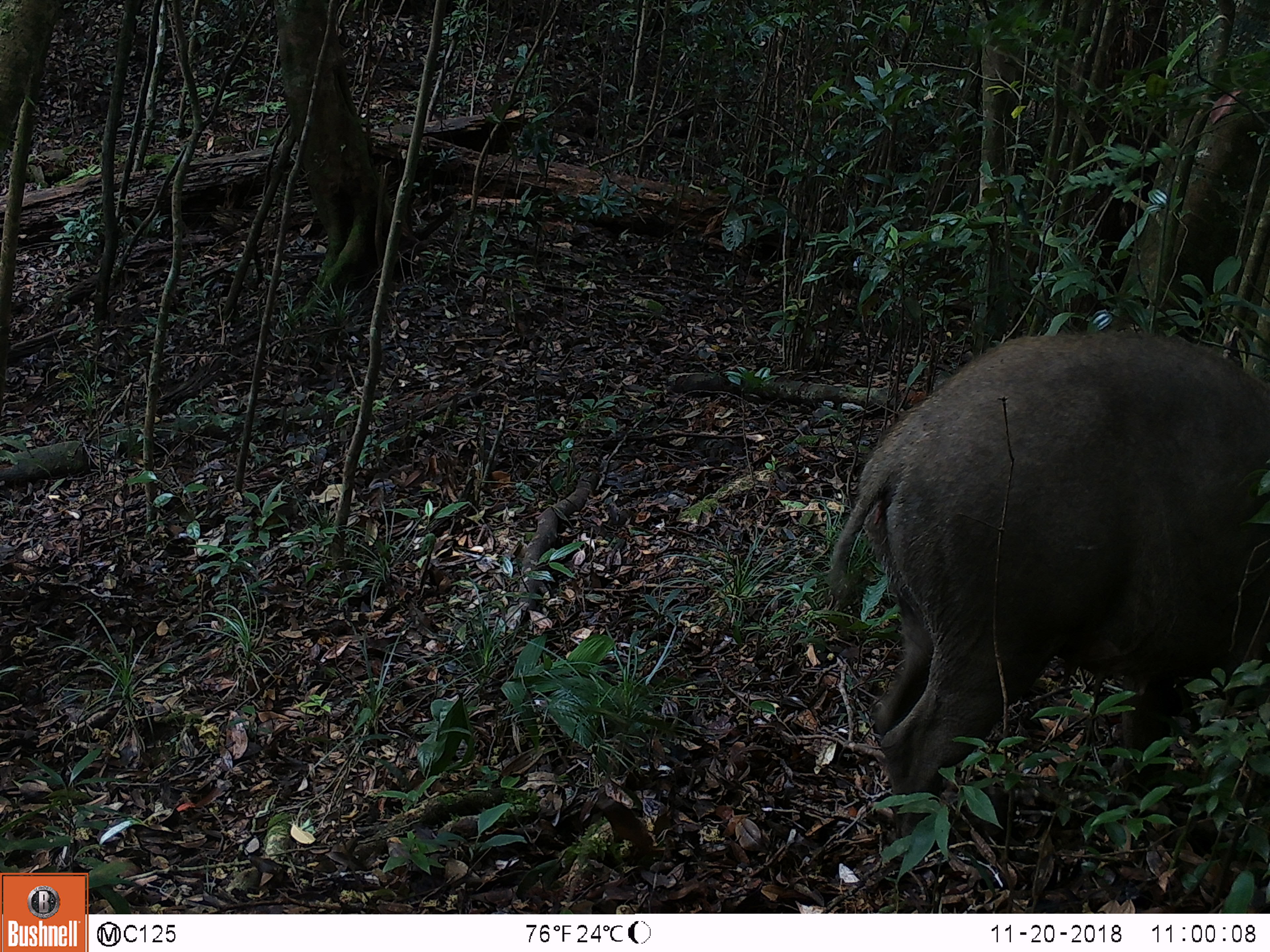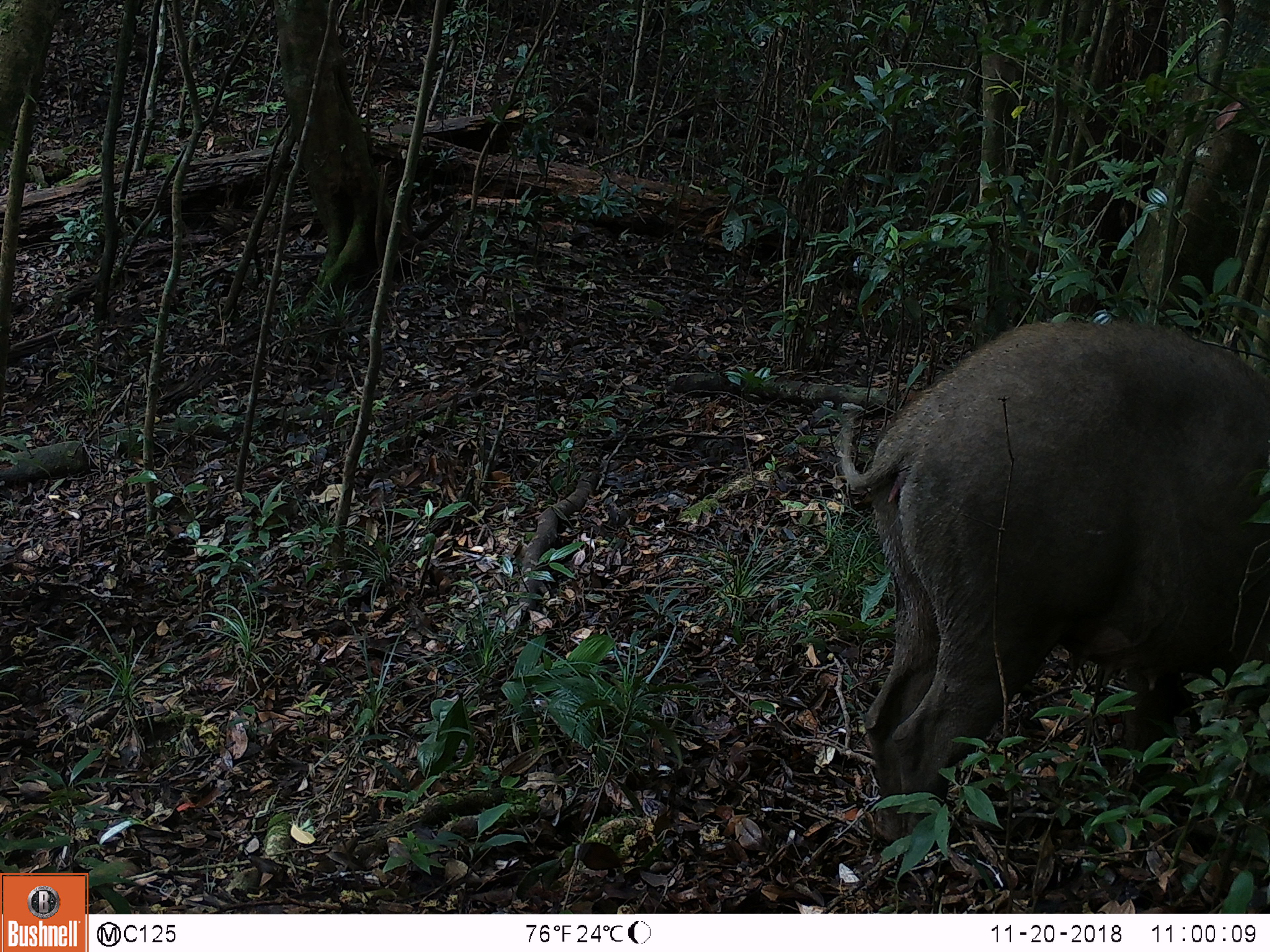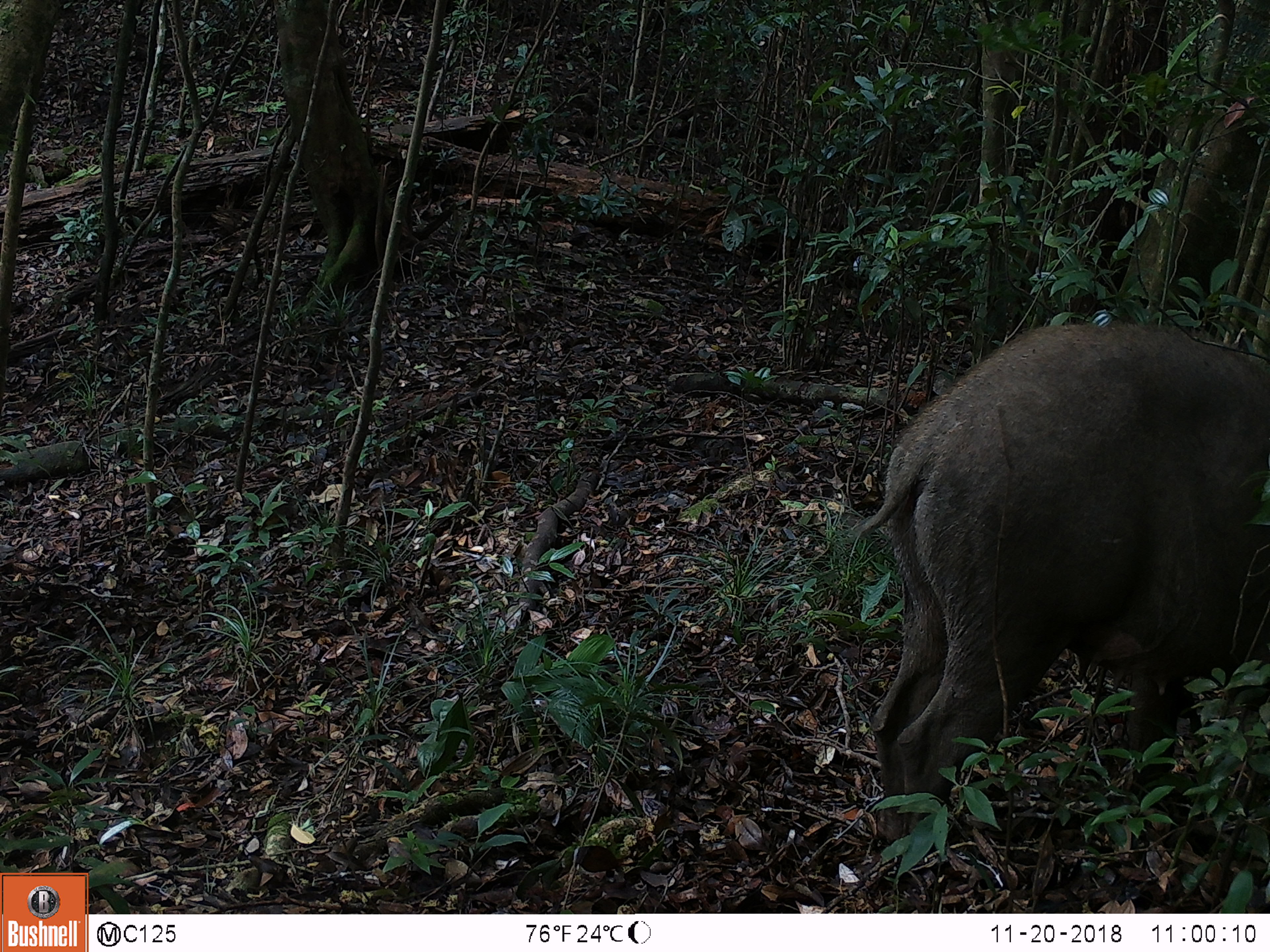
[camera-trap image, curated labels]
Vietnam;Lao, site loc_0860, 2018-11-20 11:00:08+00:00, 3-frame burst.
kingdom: Animalia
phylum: Chordata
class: Mammalia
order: Artiodactyla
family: Suidae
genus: Sus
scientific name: Sus scrofa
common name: eurasian wild pig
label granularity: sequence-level